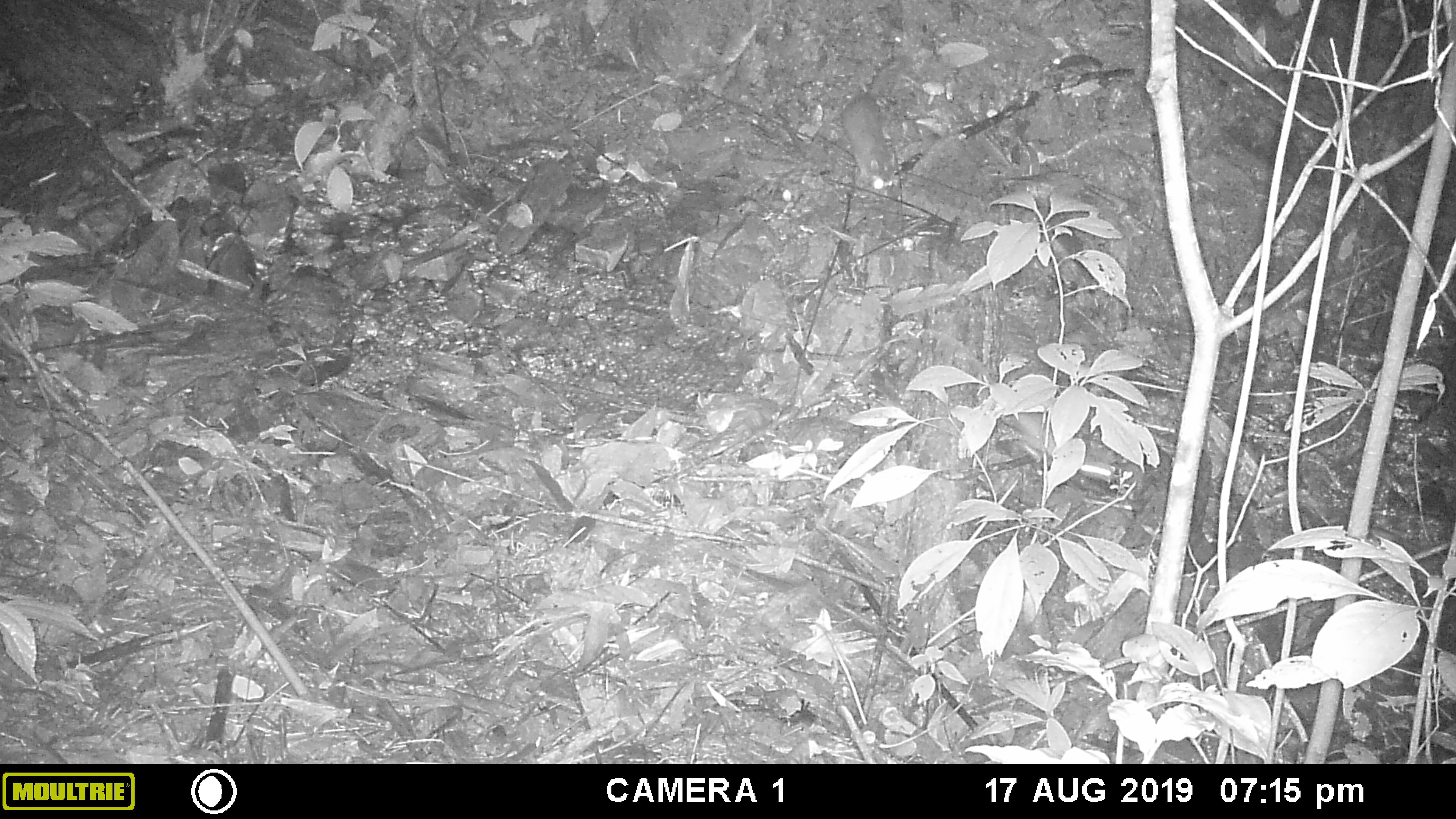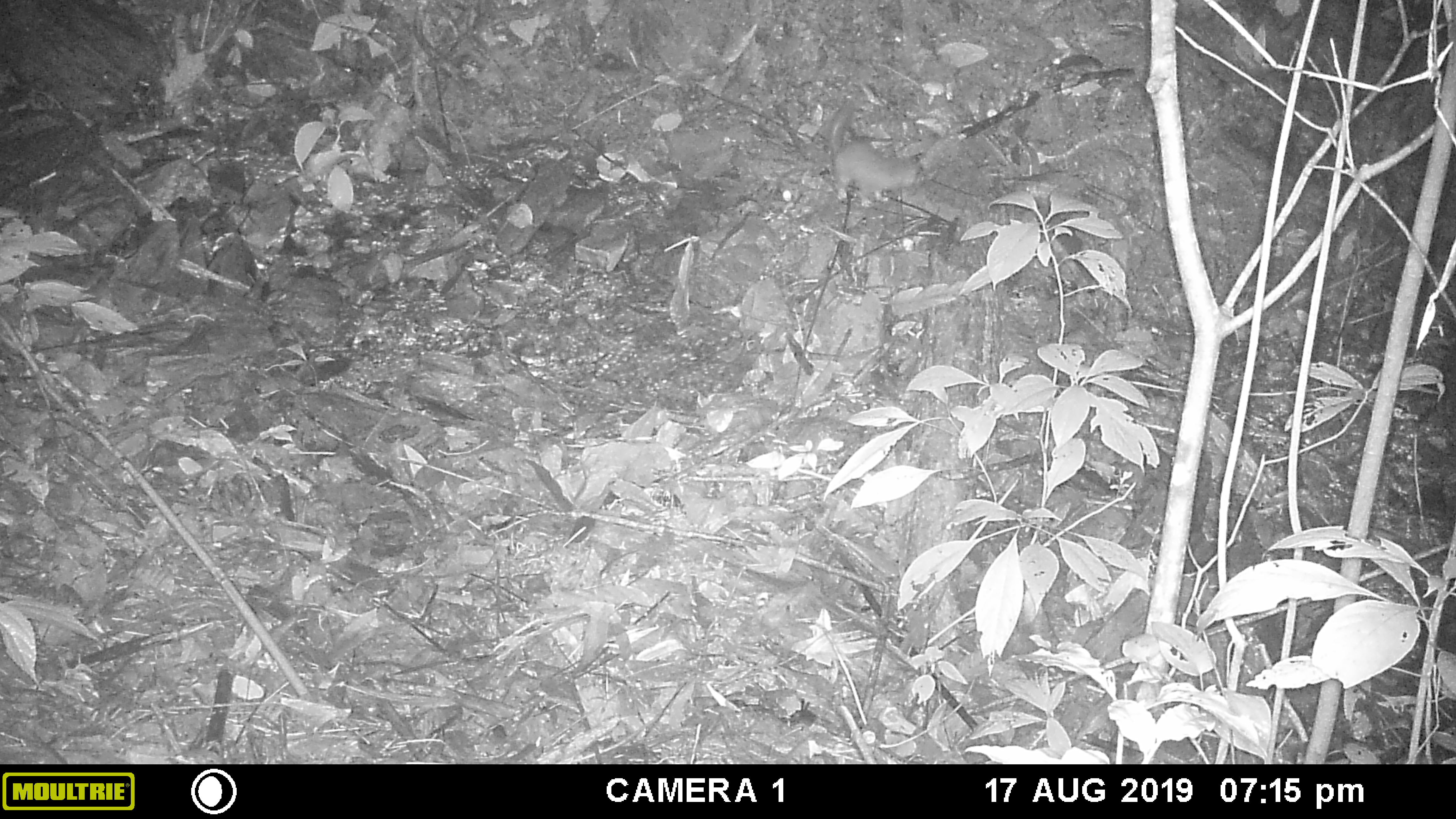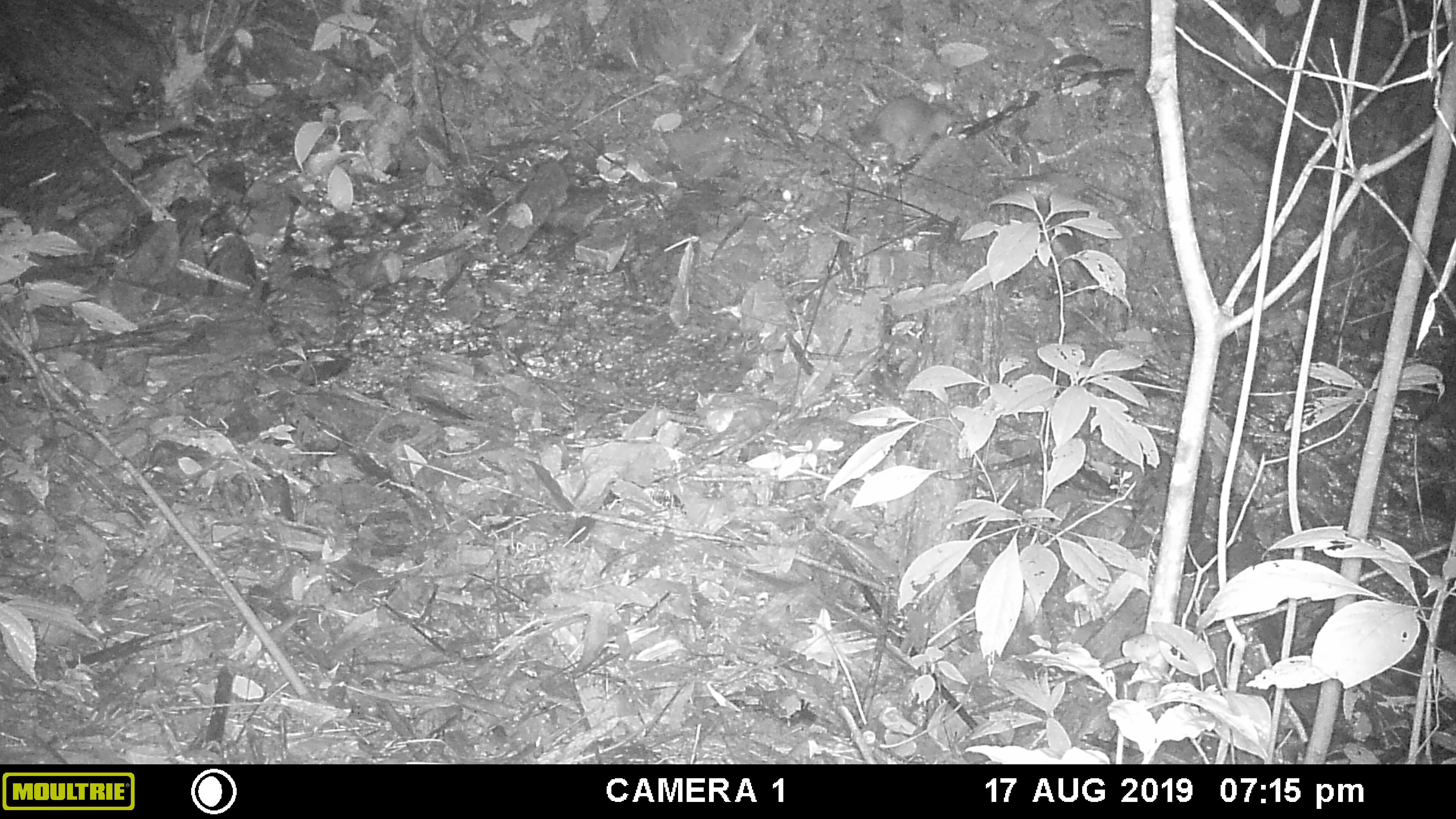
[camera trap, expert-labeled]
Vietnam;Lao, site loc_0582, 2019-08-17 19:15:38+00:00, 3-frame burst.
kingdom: Animalia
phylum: Chordata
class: Mammalia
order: Carnivora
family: Mustelidae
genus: Melogale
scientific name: Melogale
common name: ferret badger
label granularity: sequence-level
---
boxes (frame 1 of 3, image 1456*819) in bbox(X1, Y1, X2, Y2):
ferret badger: bbox(839, 70, 894, 190)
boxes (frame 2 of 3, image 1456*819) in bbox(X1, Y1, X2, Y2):
ferret badger: bbox(827, 104, 923, 207)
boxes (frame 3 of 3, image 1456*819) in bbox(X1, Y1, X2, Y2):
ferret badger: bbox(851, 96, 954, 164)